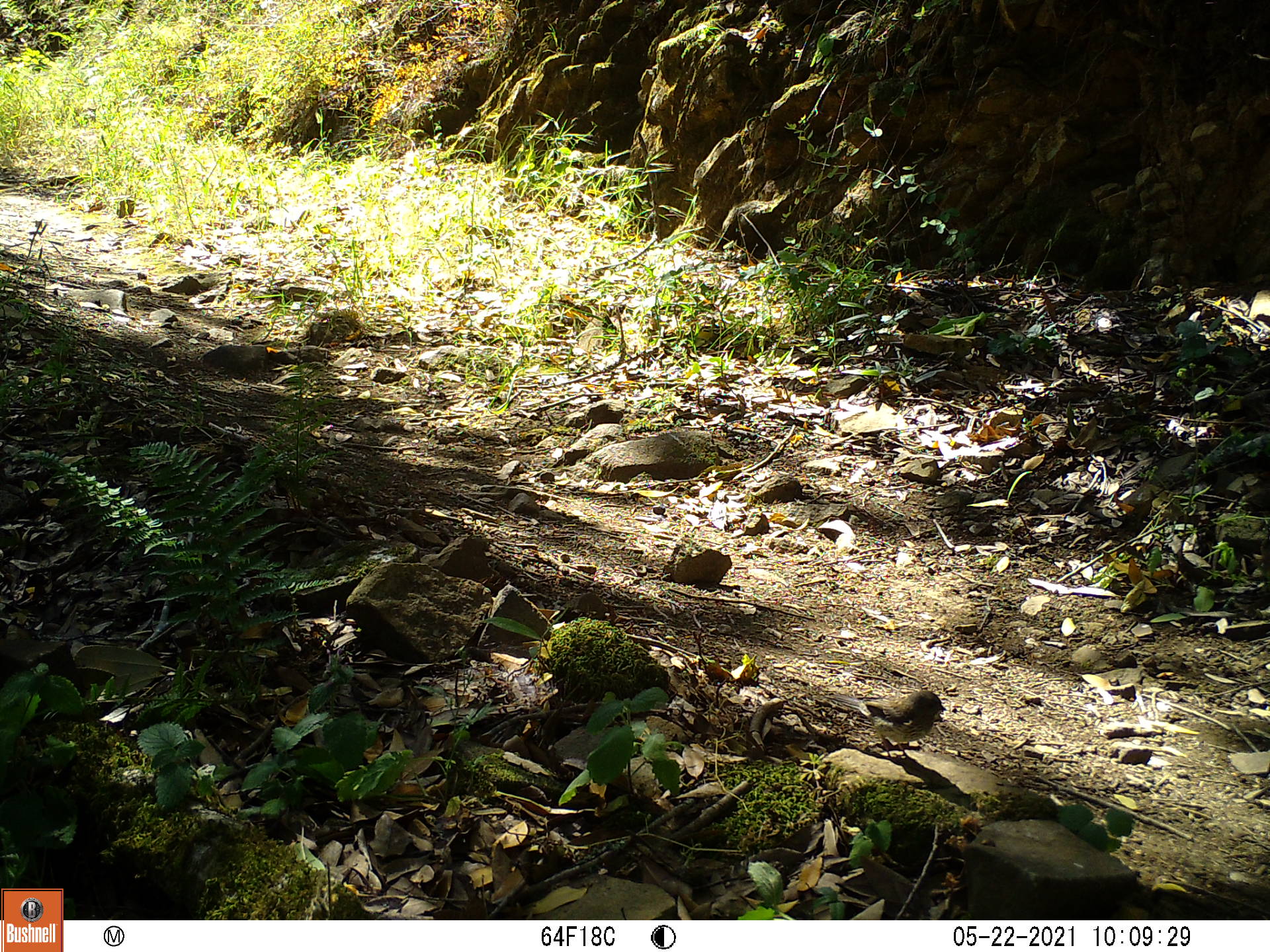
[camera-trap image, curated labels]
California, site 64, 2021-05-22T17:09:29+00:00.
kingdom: Animalia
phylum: Chordata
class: Aves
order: Passeriformes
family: Passerellidae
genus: Junco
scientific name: Junco hyemalis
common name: dark-eyed junco